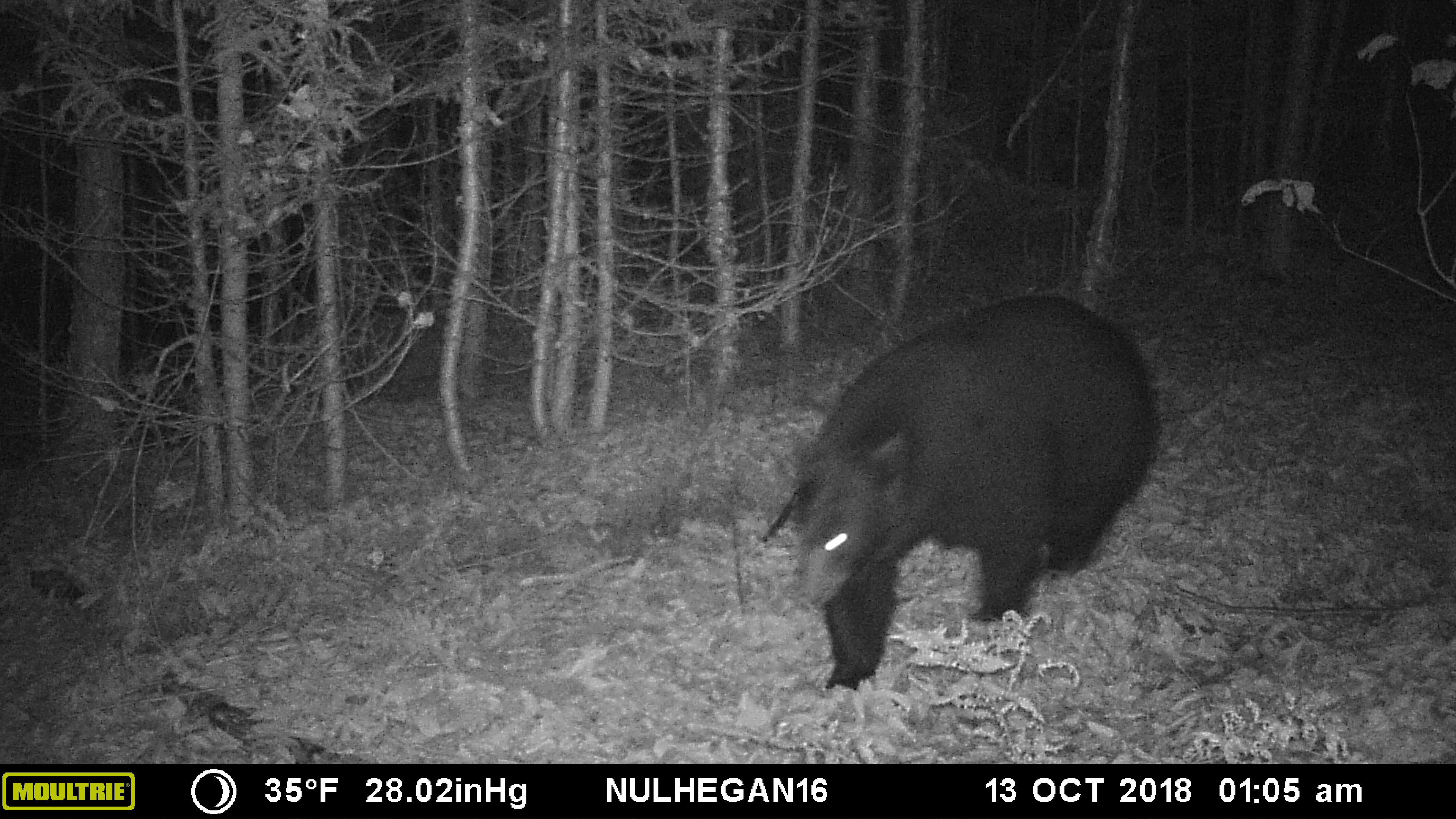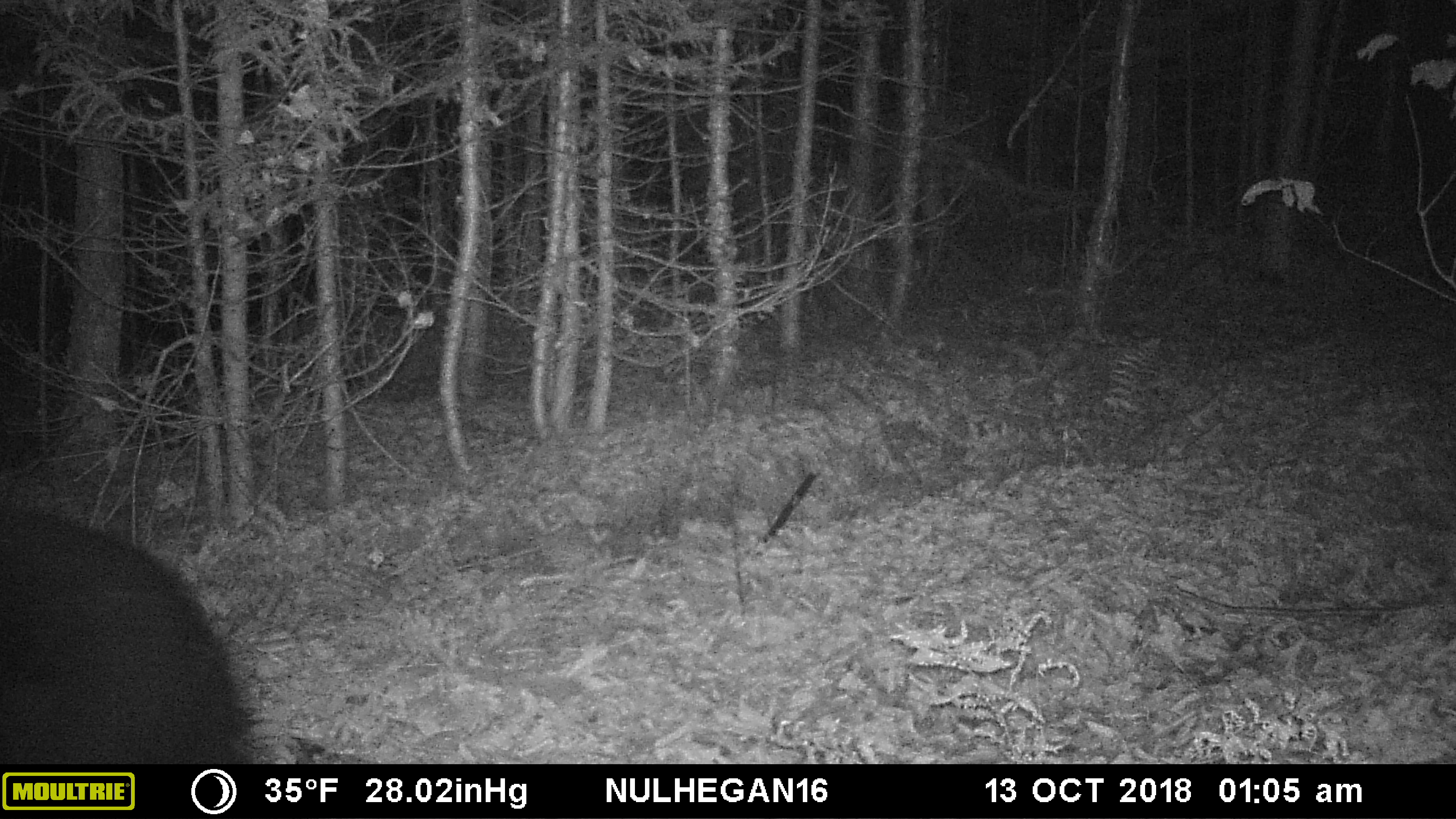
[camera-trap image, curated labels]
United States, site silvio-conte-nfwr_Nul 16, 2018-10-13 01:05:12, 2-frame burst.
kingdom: Animalia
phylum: Chordata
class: Mammalia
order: Carnivora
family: Ursidae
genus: Ursus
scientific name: Ursus americanus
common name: black bear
Black bear (Ursus americanus).